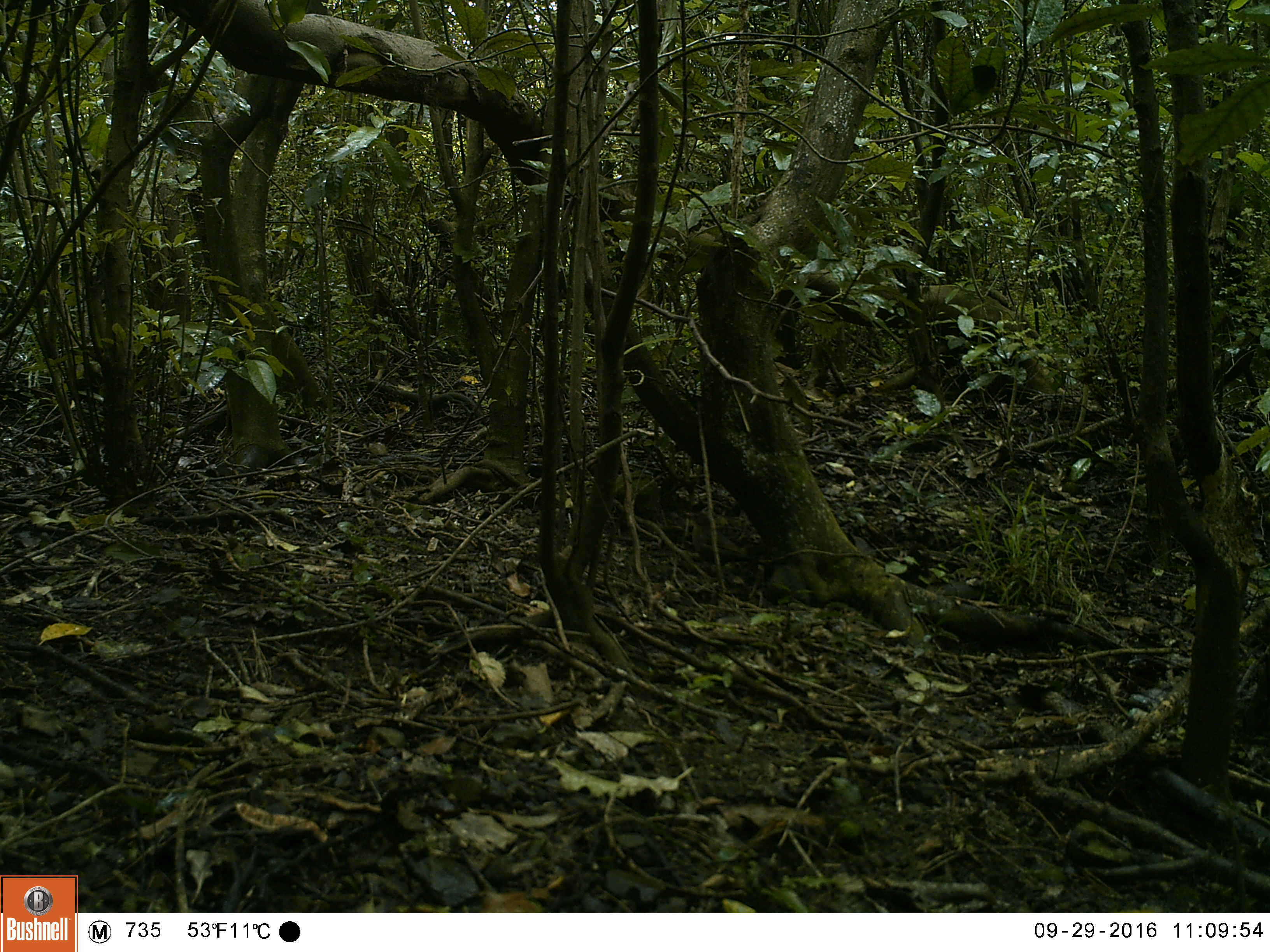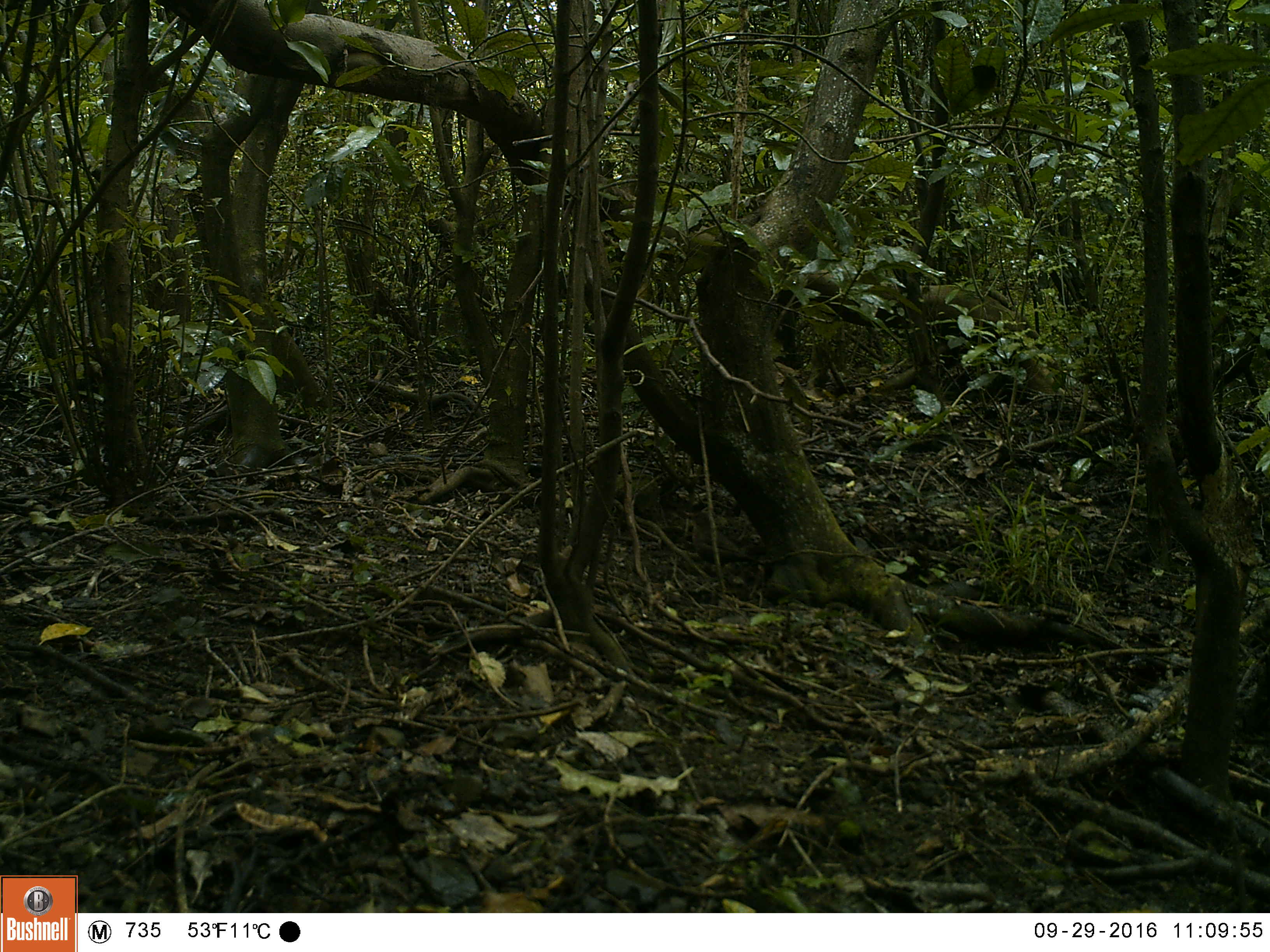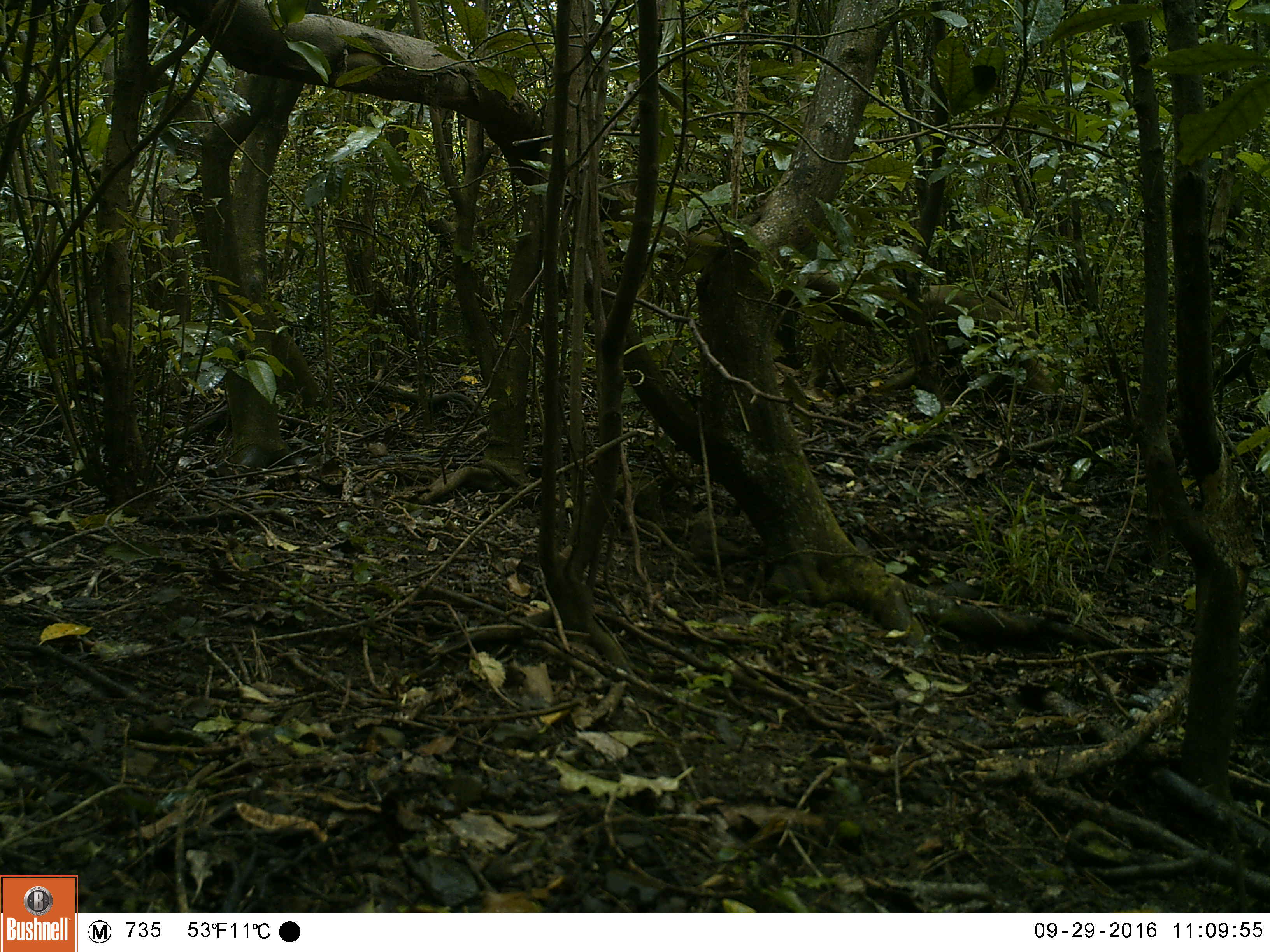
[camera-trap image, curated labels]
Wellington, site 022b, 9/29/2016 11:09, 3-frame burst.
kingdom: Animalia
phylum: Chordata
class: Aves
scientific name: Aves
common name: bird